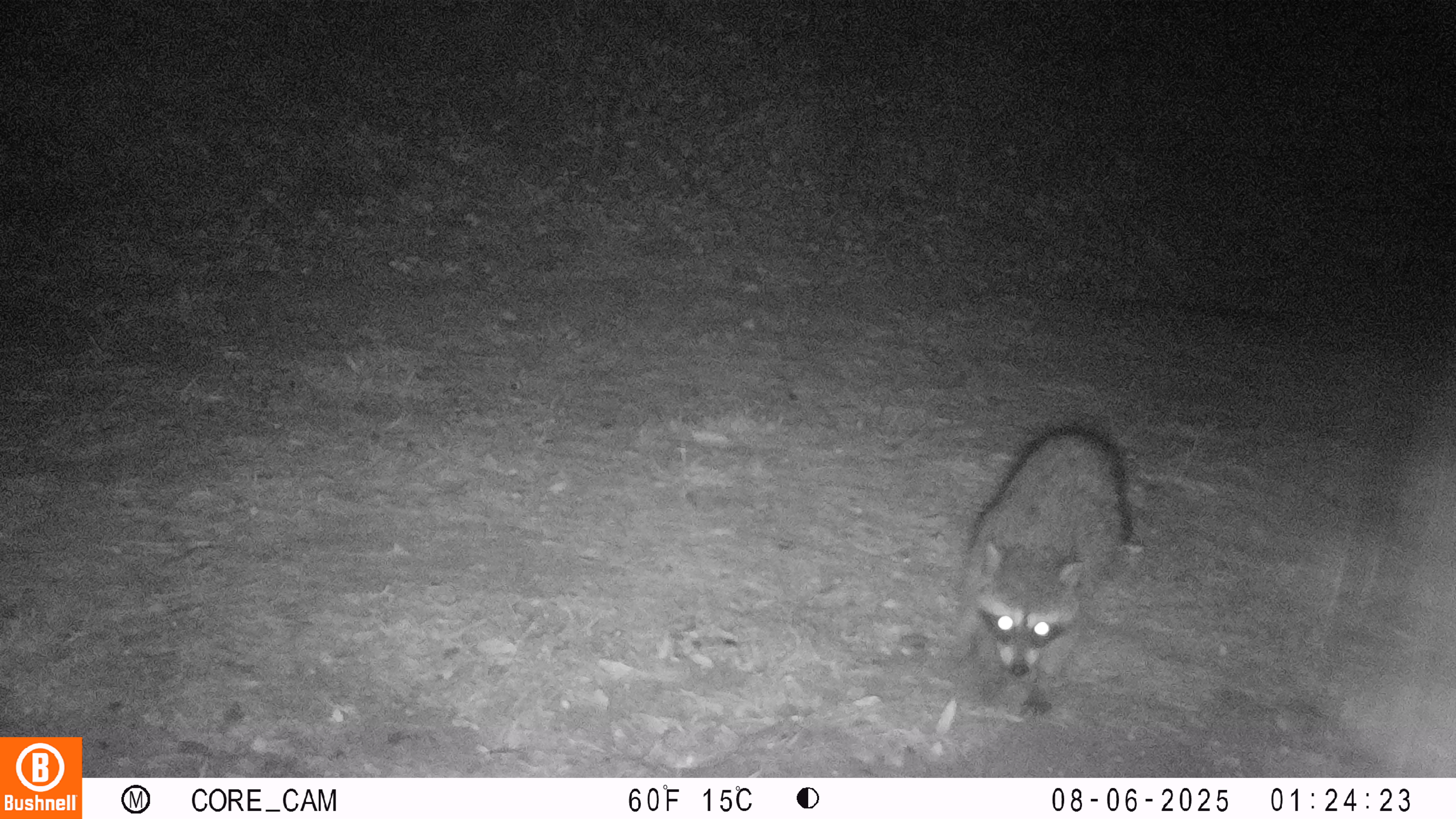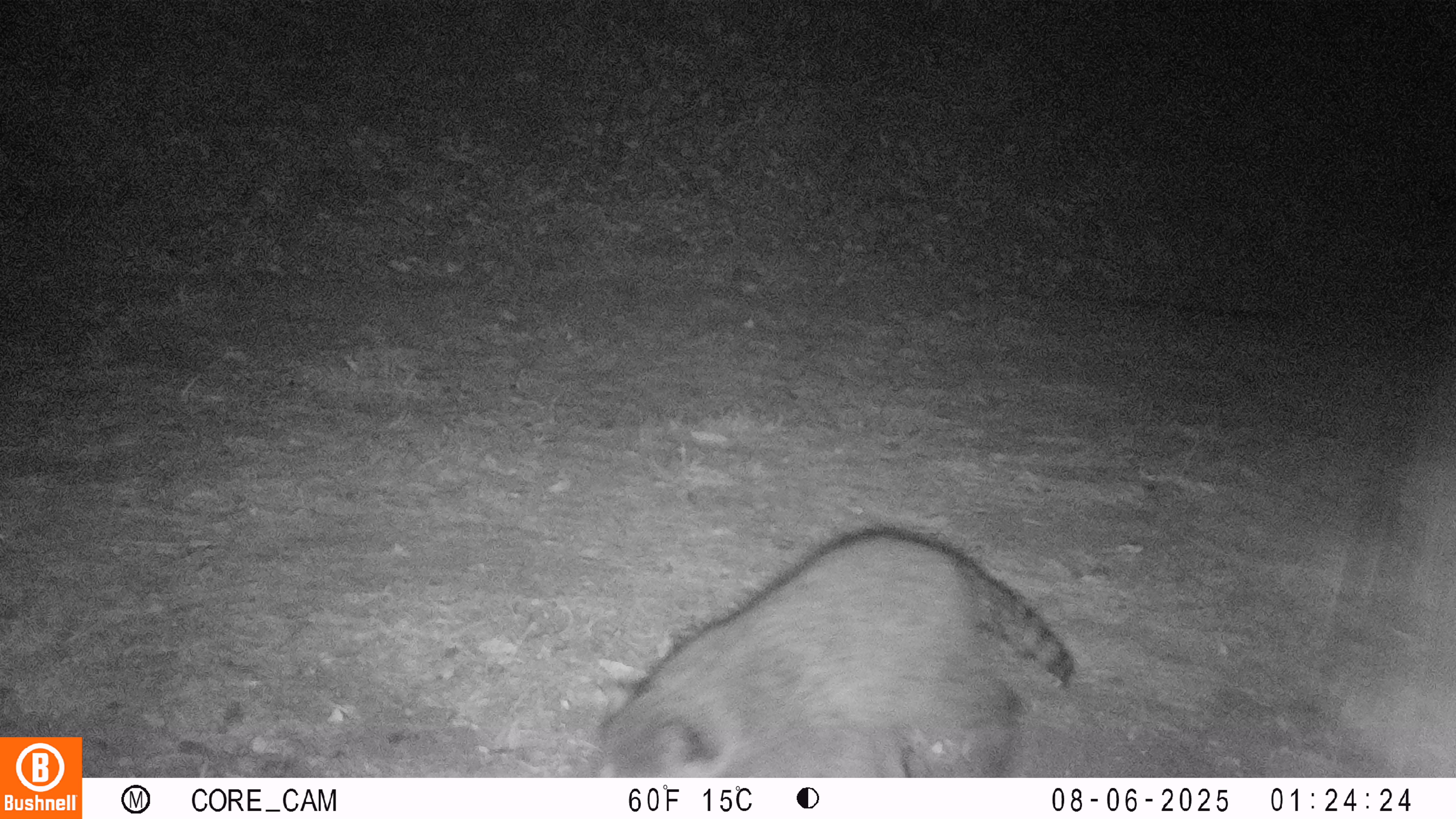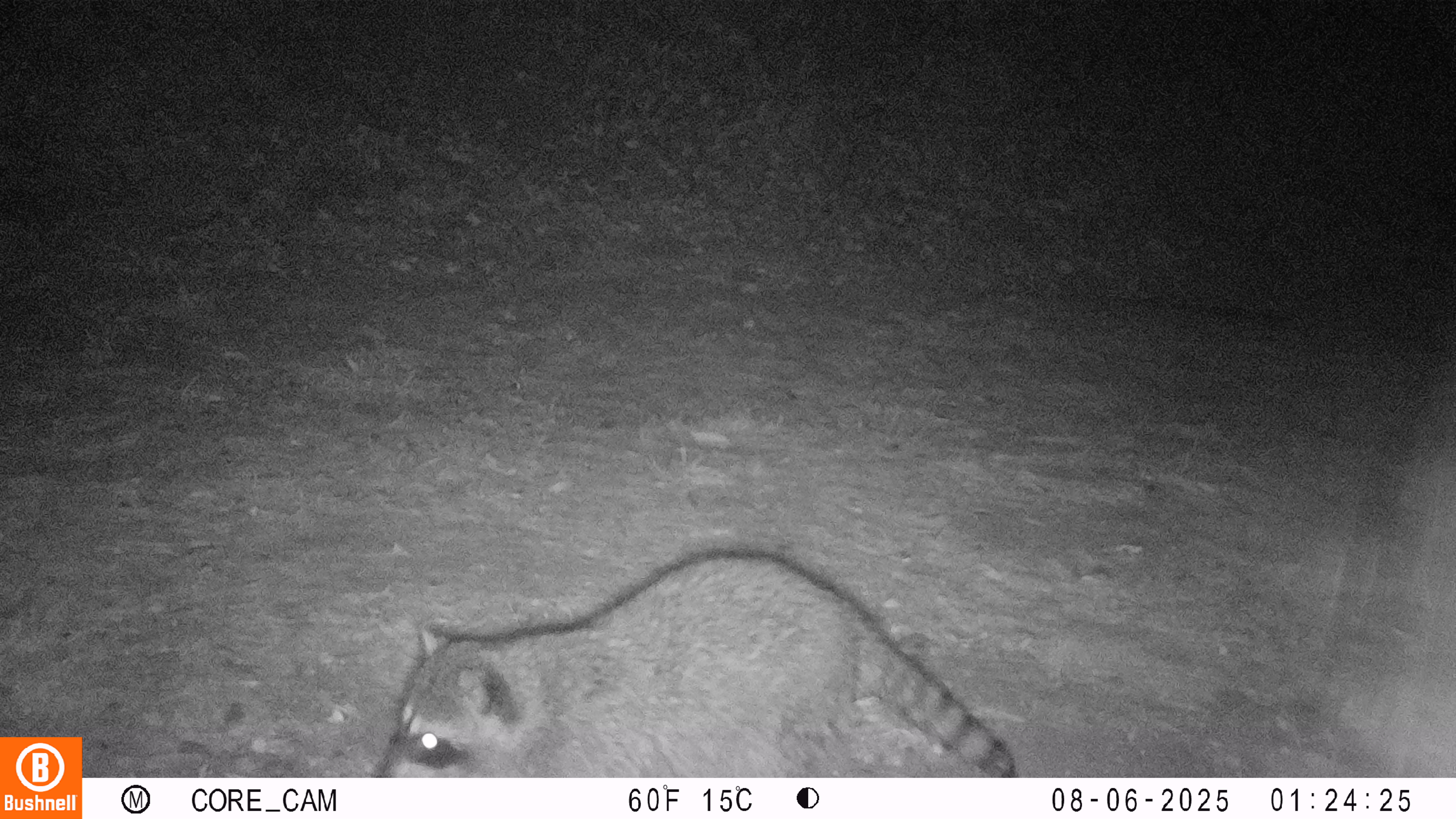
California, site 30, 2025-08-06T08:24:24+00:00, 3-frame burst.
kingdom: Animalia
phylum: Chordata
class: Mammalia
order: Carnivora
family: Procyonidae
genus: Procyon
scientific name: Procyon lotor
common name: raccoon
Raccoon (Procyon lotor).